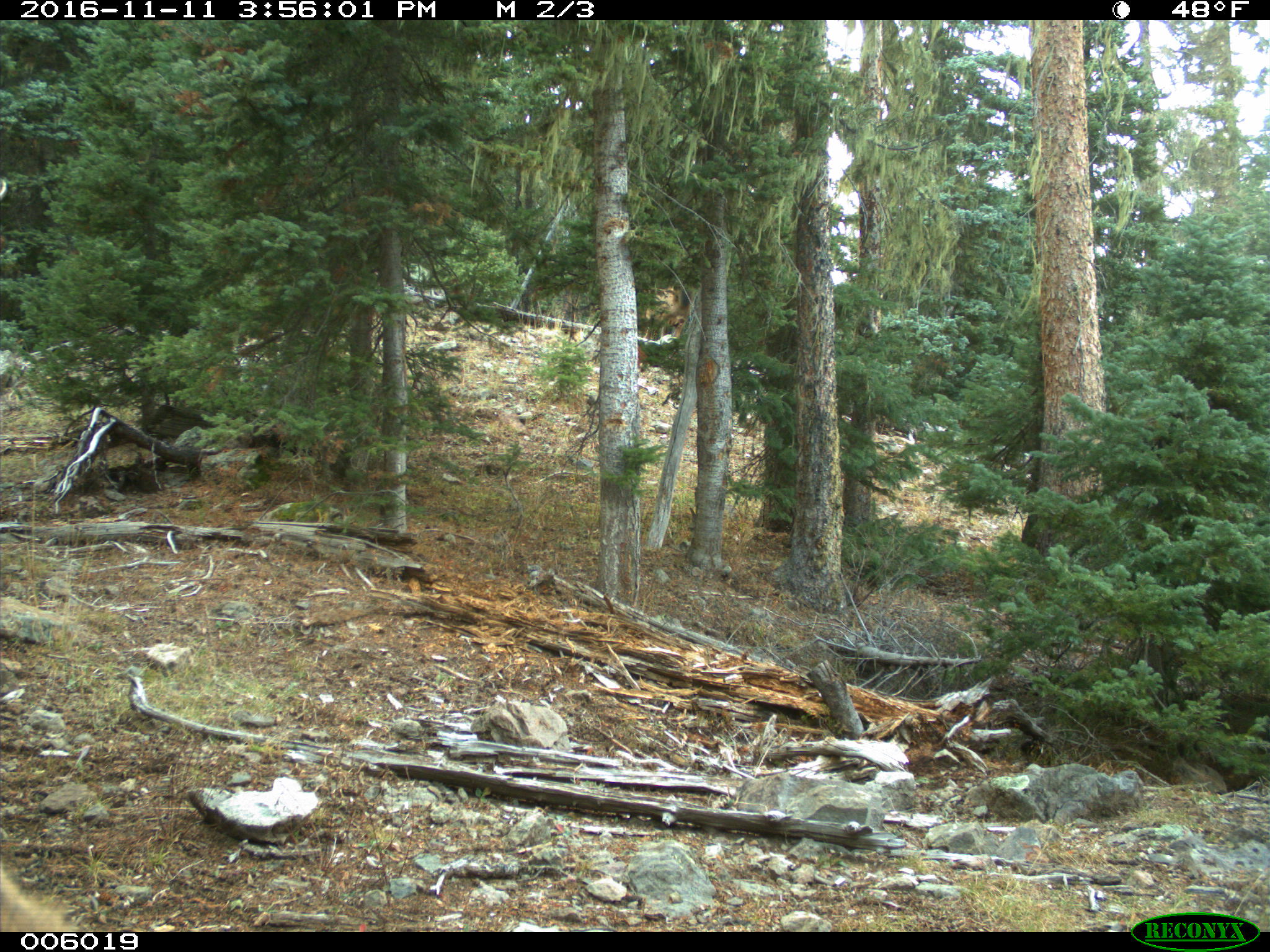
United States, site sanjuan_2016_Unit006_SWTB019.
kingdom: Animalia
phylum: Chordata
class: Mammalia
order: Artiodactyla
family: Cervidae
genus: Cervus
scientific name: Cervus elaphus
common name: red deer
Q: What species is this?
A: Cervus elaphus (red deer).